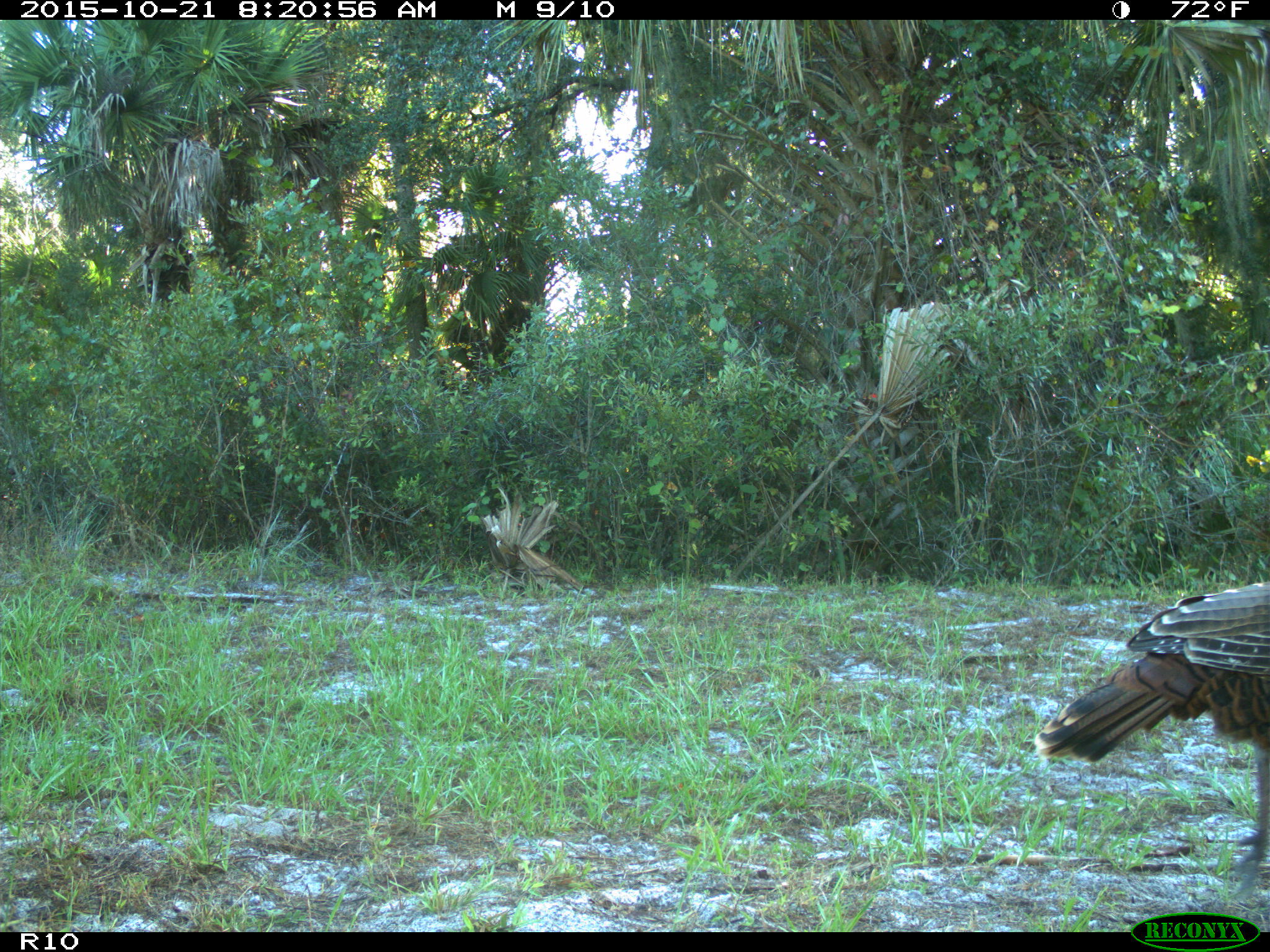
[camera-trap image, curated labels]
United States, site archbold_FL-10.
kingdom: Animalia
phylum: Chordata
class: Aves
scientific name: Aves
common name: birds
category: unidentified bird